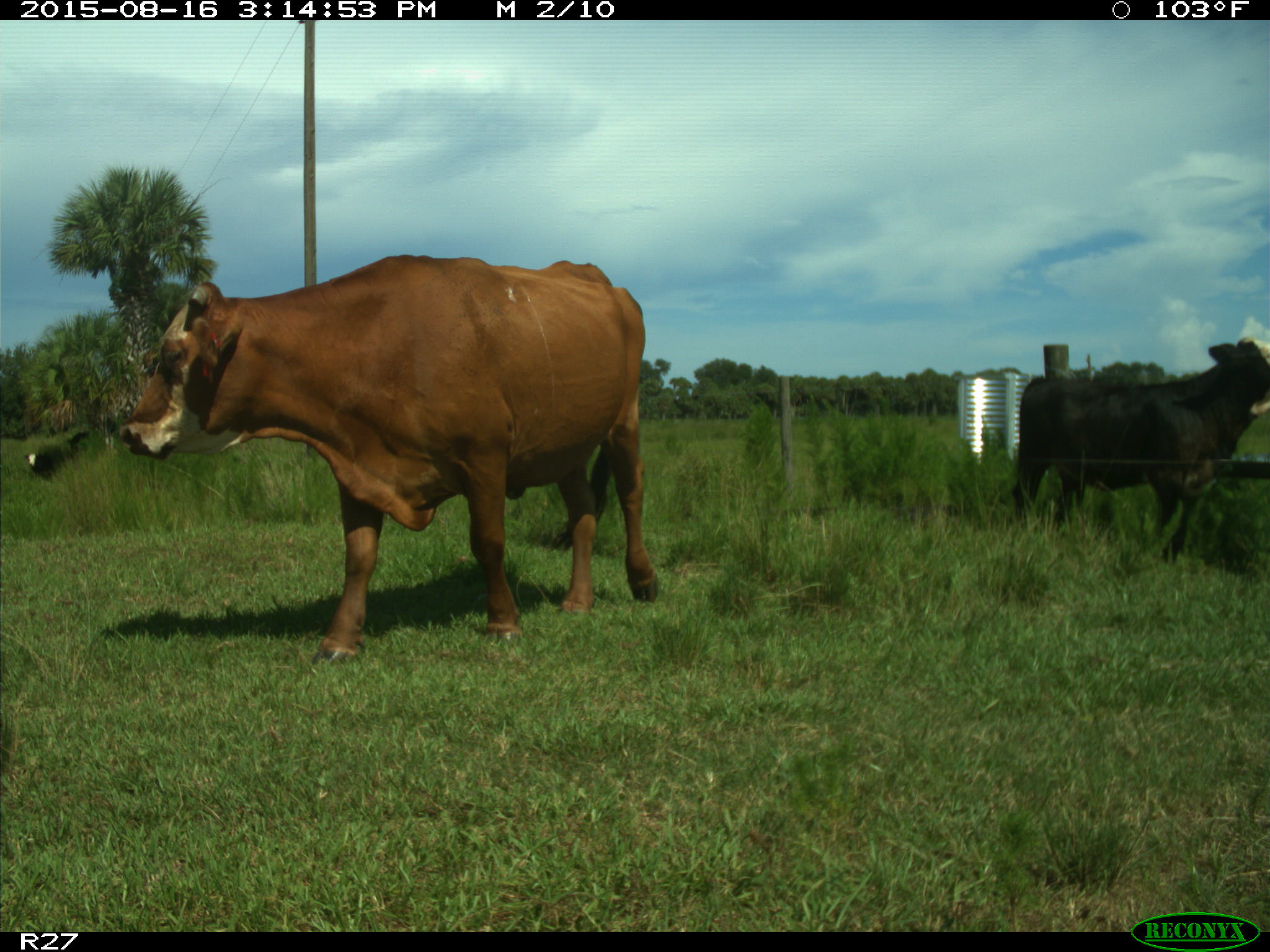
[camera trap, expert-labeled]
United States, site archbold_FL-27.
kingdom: Animalia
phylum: Chordata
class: Mammalia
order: Artiodactyla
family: Bovidae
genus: Bos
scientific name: Bos taurus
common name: domestic cow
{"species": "Bos taurus (domestic cow)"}